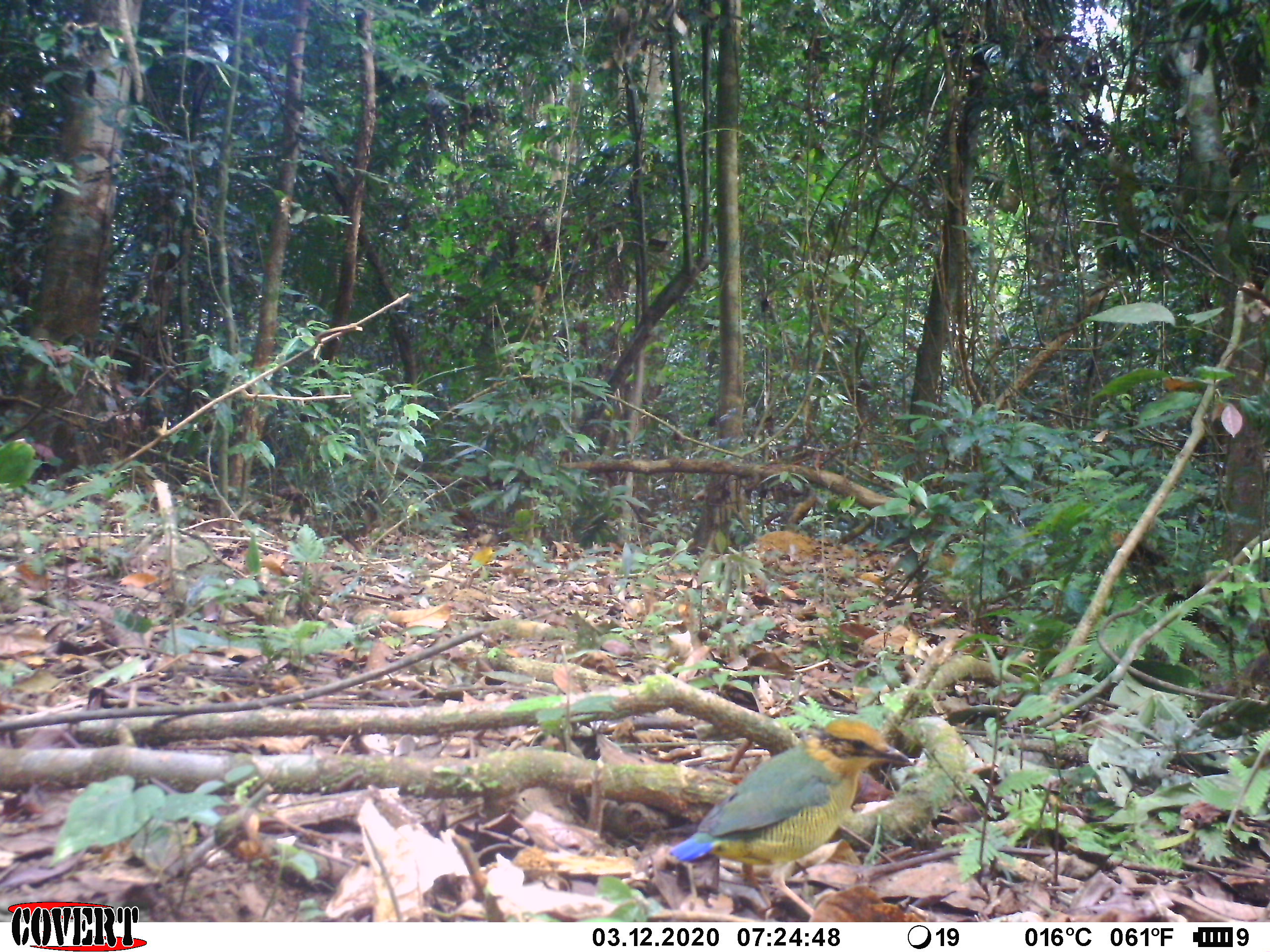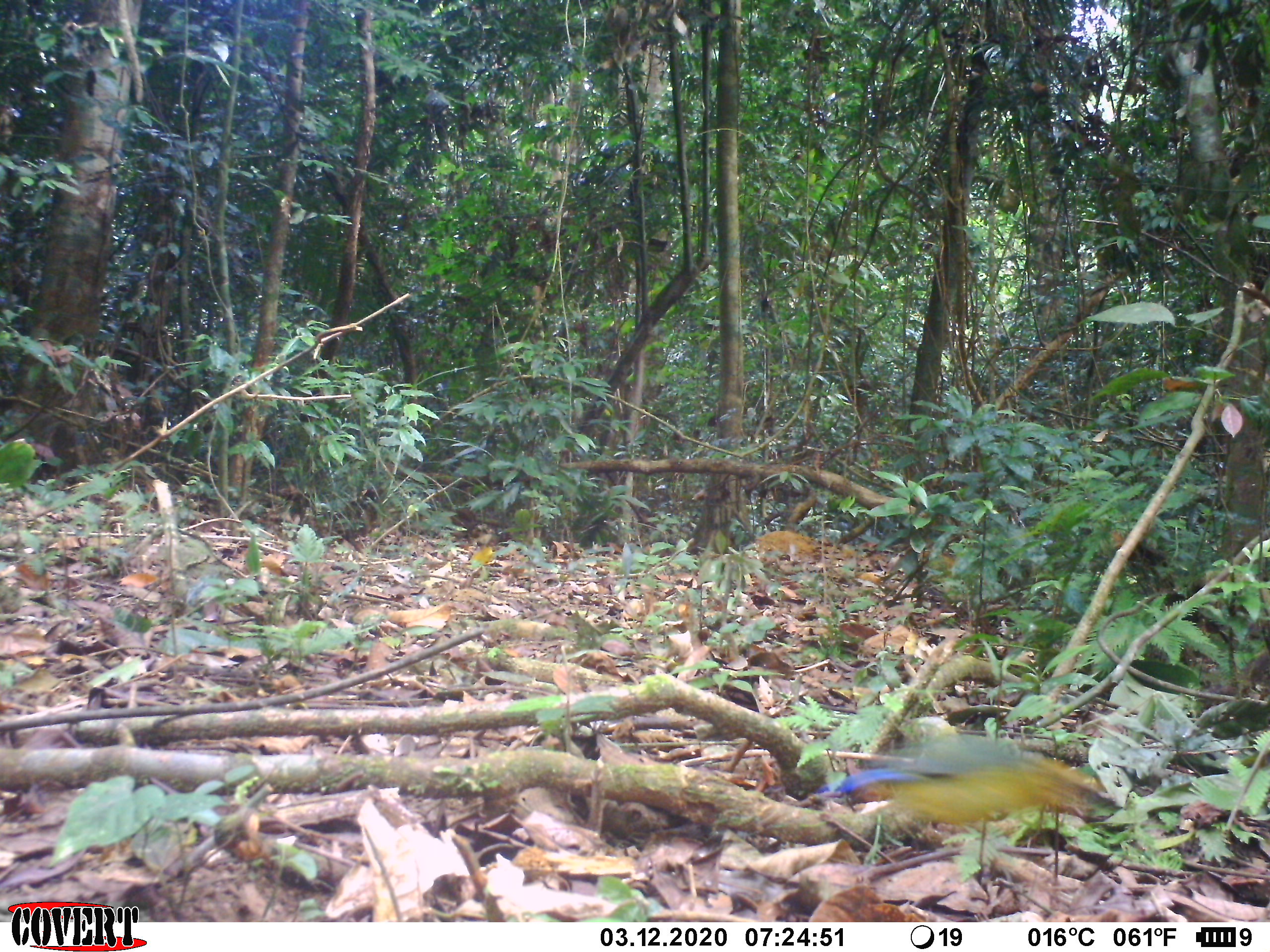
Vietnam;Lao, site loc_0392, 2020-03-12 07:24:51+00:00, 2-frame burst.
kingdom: Animalia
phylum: Chordata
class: Aves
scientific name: Aves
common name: bird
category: unidentified bird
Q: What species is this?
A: Unidentified bird (bird) (Aves).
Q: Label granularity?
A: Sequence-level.